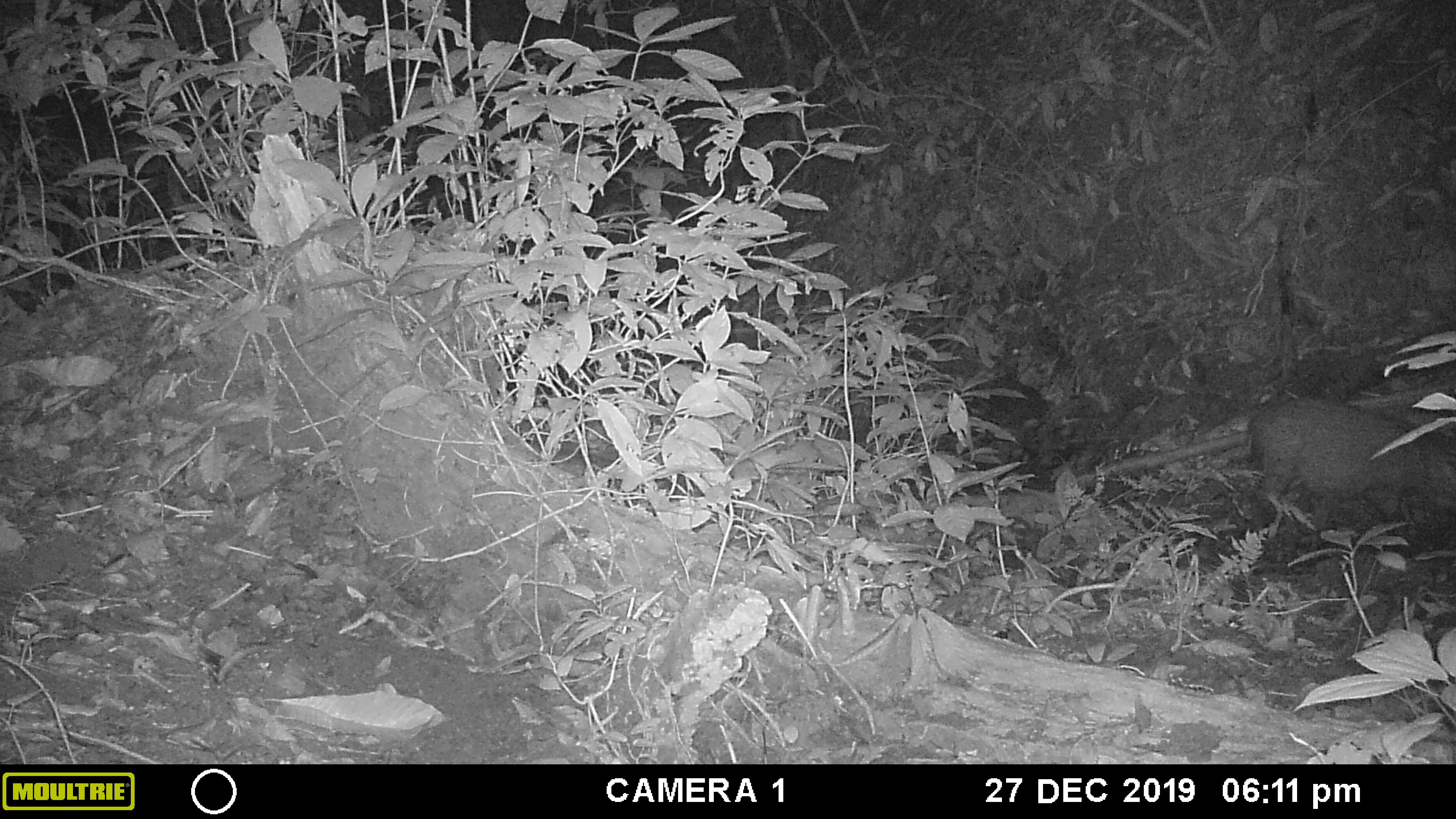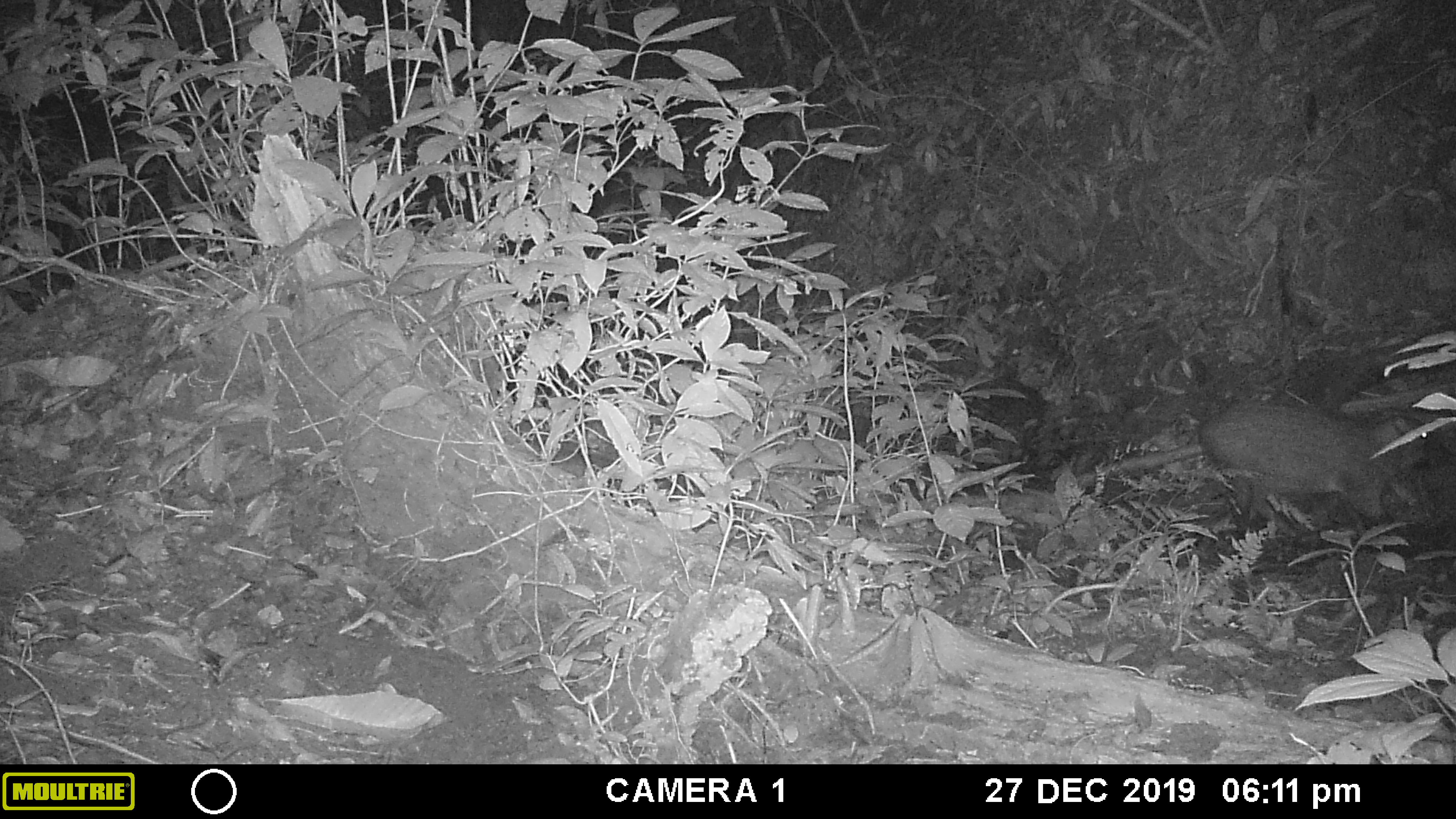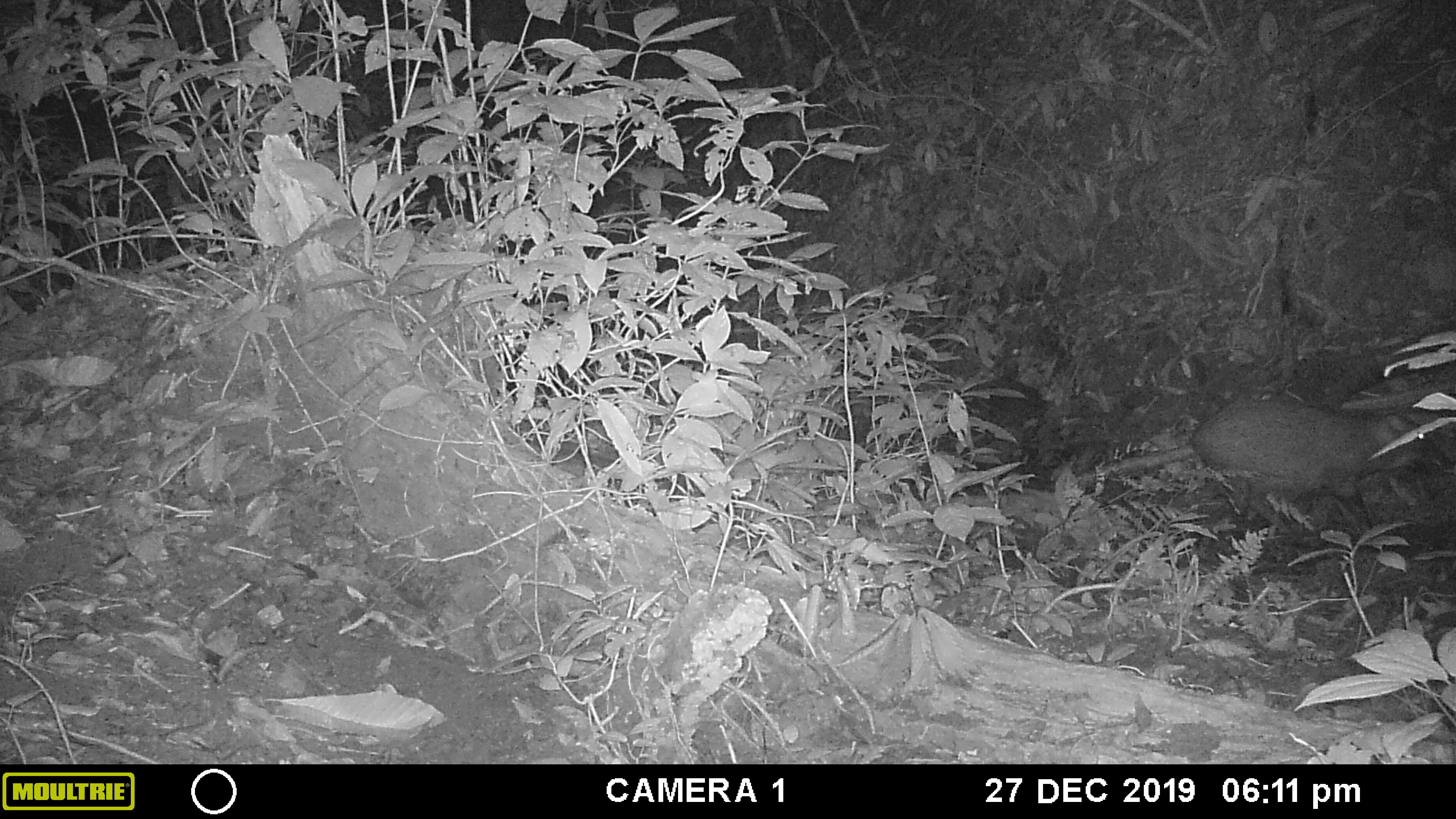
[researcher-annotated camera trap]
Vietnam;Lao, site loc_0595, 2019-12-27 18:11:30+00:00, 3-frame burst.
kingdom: Animalia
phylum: Chordata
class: Mammalia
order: Artiodactyla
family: Suidae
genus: Sus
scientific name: Sus scrofa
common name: eurasian wild pig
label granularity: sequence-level